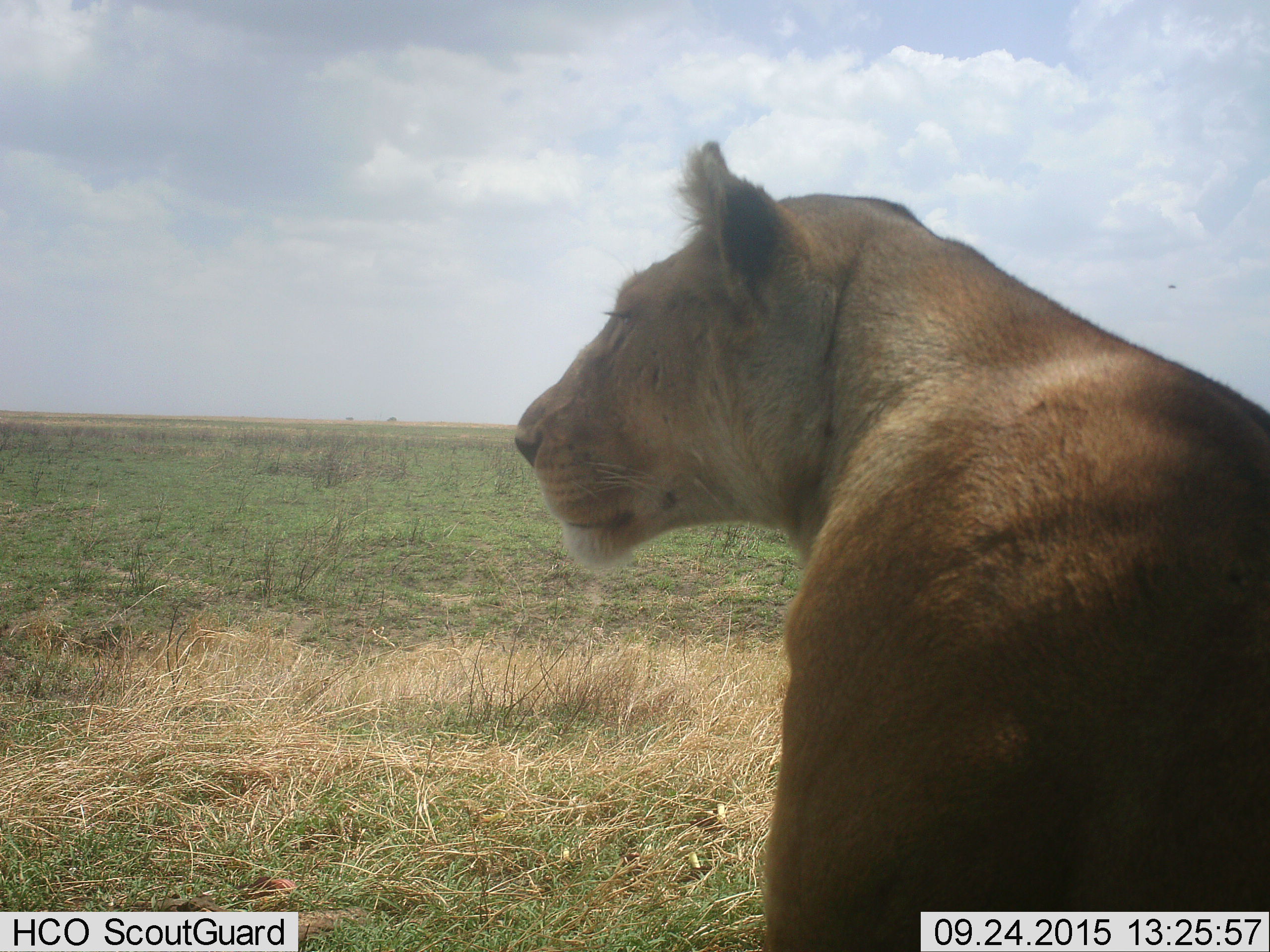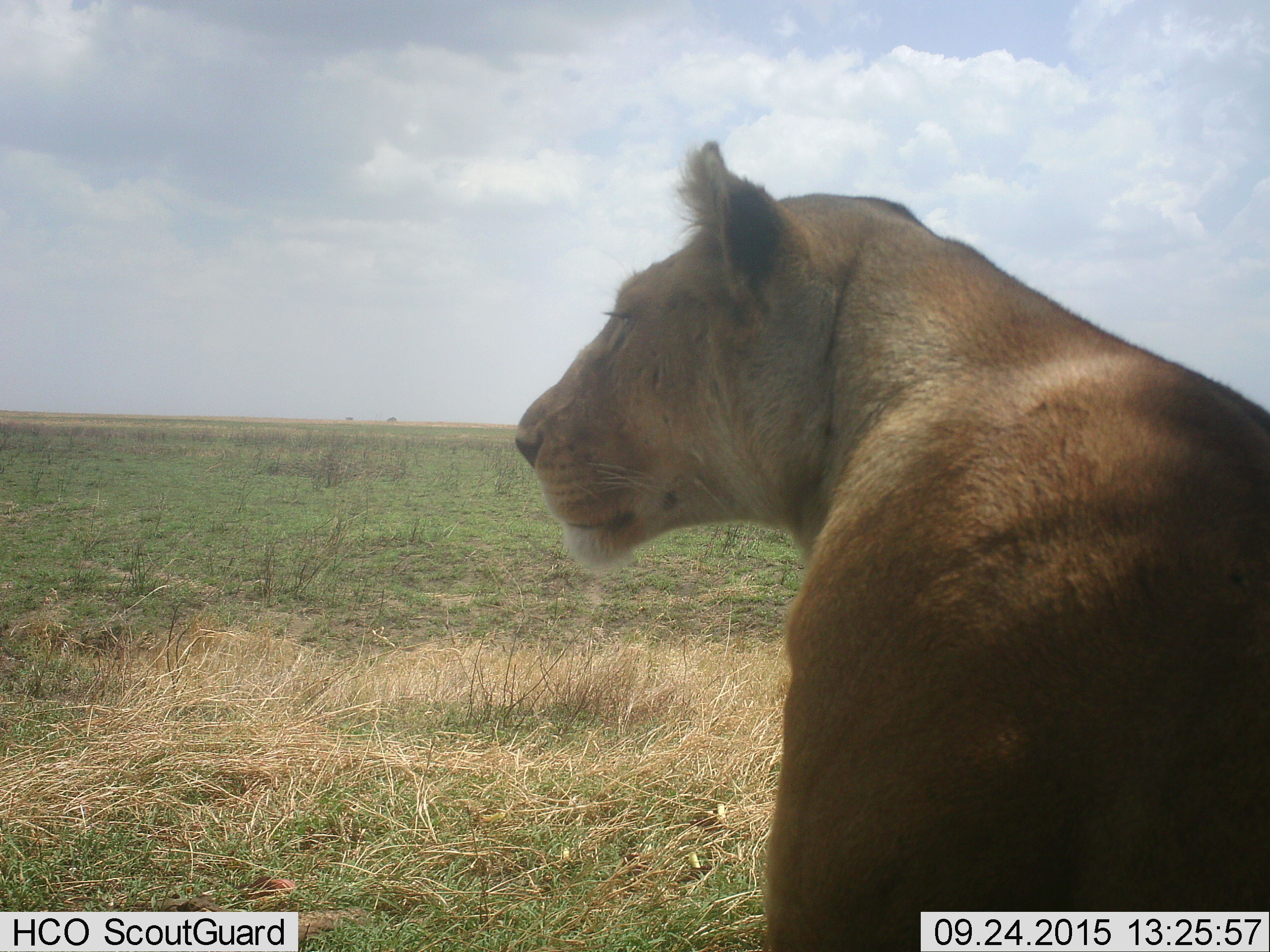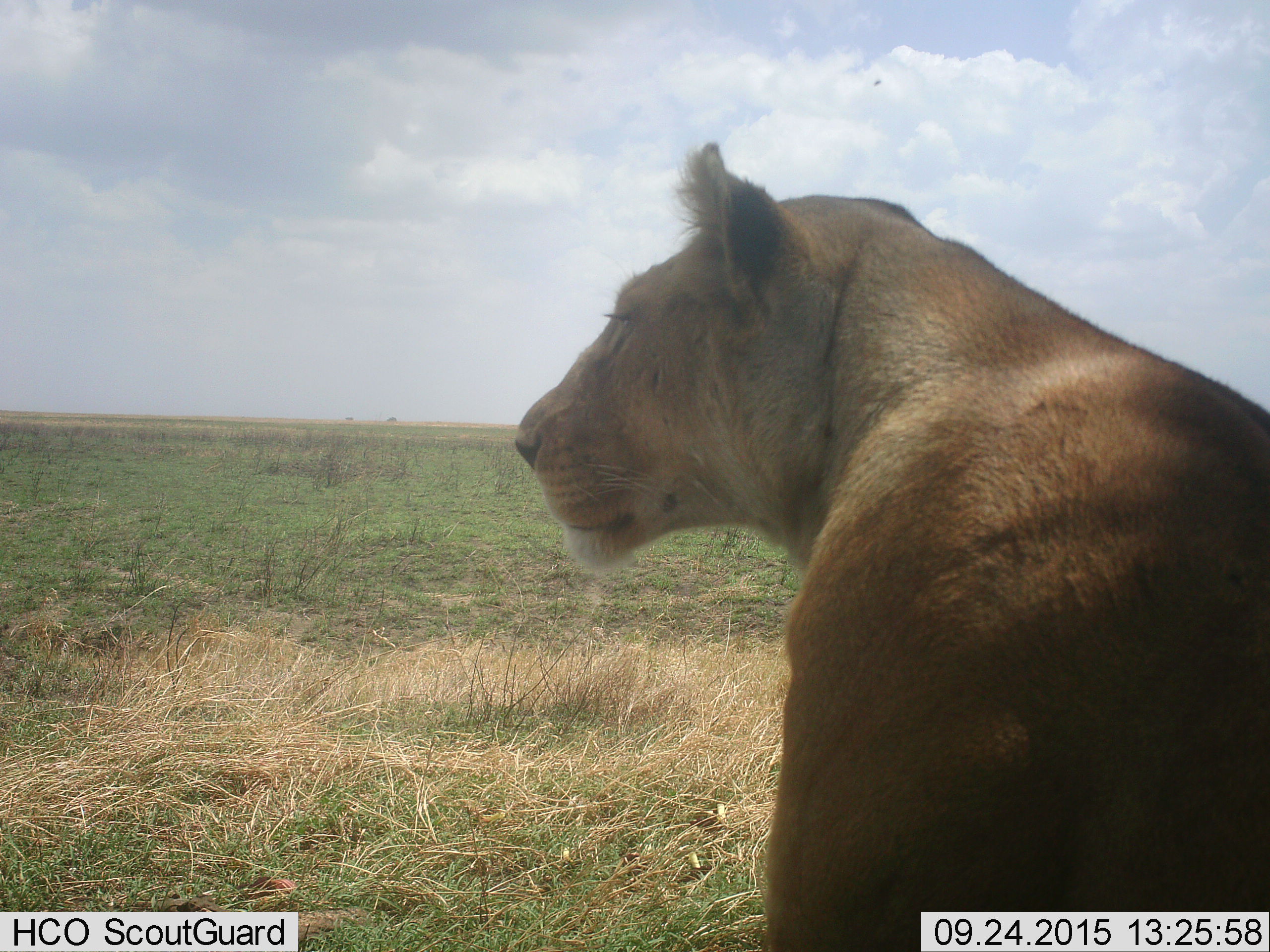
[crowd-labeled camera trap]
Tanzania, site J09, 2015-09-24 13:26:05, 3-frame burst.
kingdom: Animalia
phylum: Chordata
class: Mammalia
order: Carnivora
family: Felidae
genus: Panthera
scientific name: Panthera leo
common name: lion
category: lionfemale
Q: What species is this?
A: Lionfemale (lion) (Panthera leo).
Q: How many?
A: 1.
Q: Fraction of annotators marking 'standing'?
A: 25%.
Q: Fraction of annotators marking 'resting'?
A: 75%.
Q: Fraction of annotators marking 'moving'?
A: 0%.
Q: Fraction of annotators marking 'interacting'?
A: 0%.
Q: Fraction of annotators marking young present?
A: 0%.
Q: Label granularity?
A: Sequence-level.